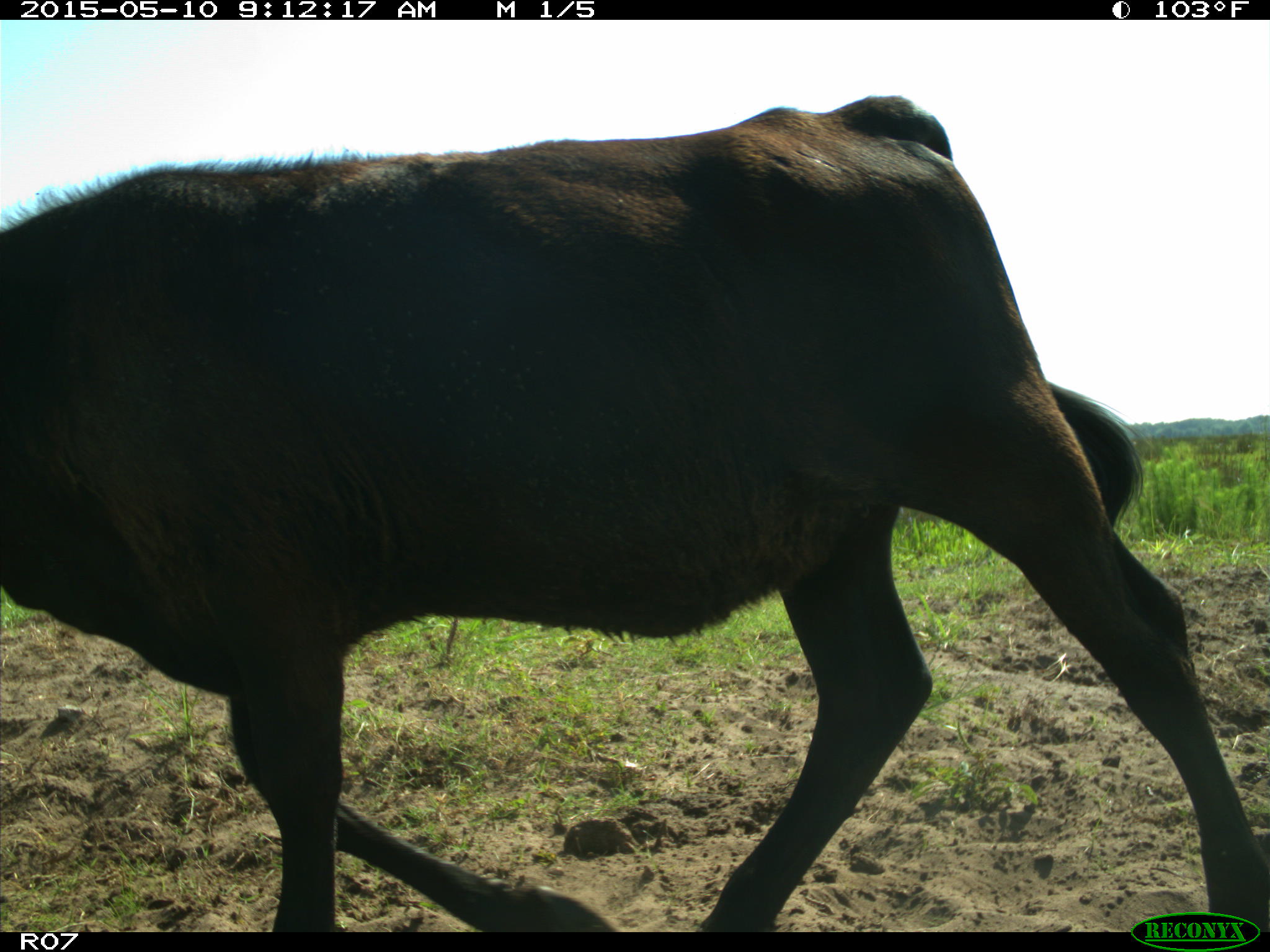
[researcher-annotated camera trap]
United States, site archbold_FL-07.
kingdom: Animalia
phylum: Chordata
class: Mammalia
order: Artiodactyla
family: Bovidae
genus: Bos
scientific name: Bos taurus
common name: domestic cow